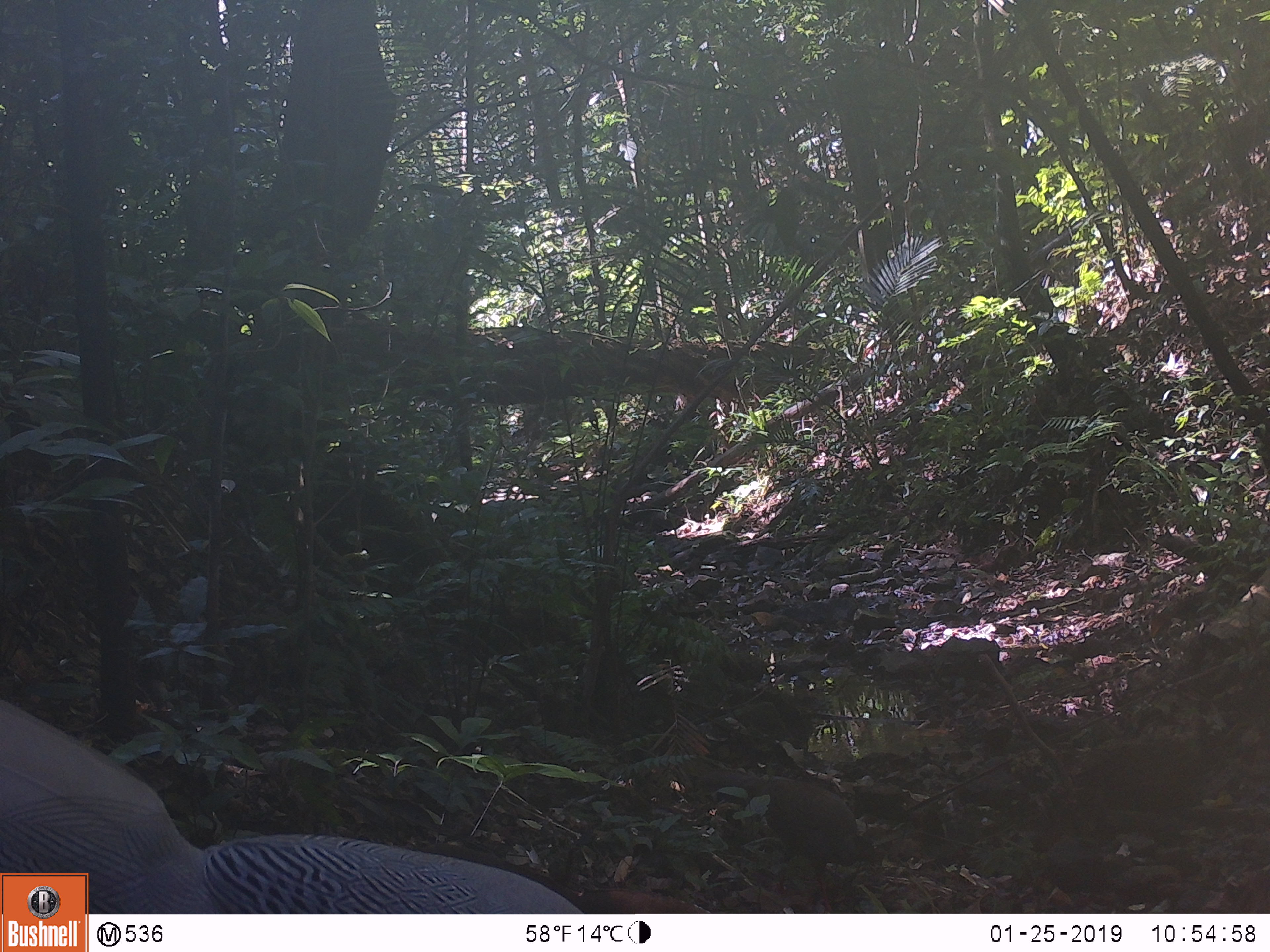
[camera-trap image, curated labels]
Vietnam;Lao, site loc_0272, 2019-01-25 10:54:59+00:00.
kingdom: Animalia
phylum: Chordata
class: Aves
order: Galliformes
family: Phasianidae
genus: Lophura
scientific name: Lophura nycthemera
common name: silver pheasant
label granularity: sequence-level